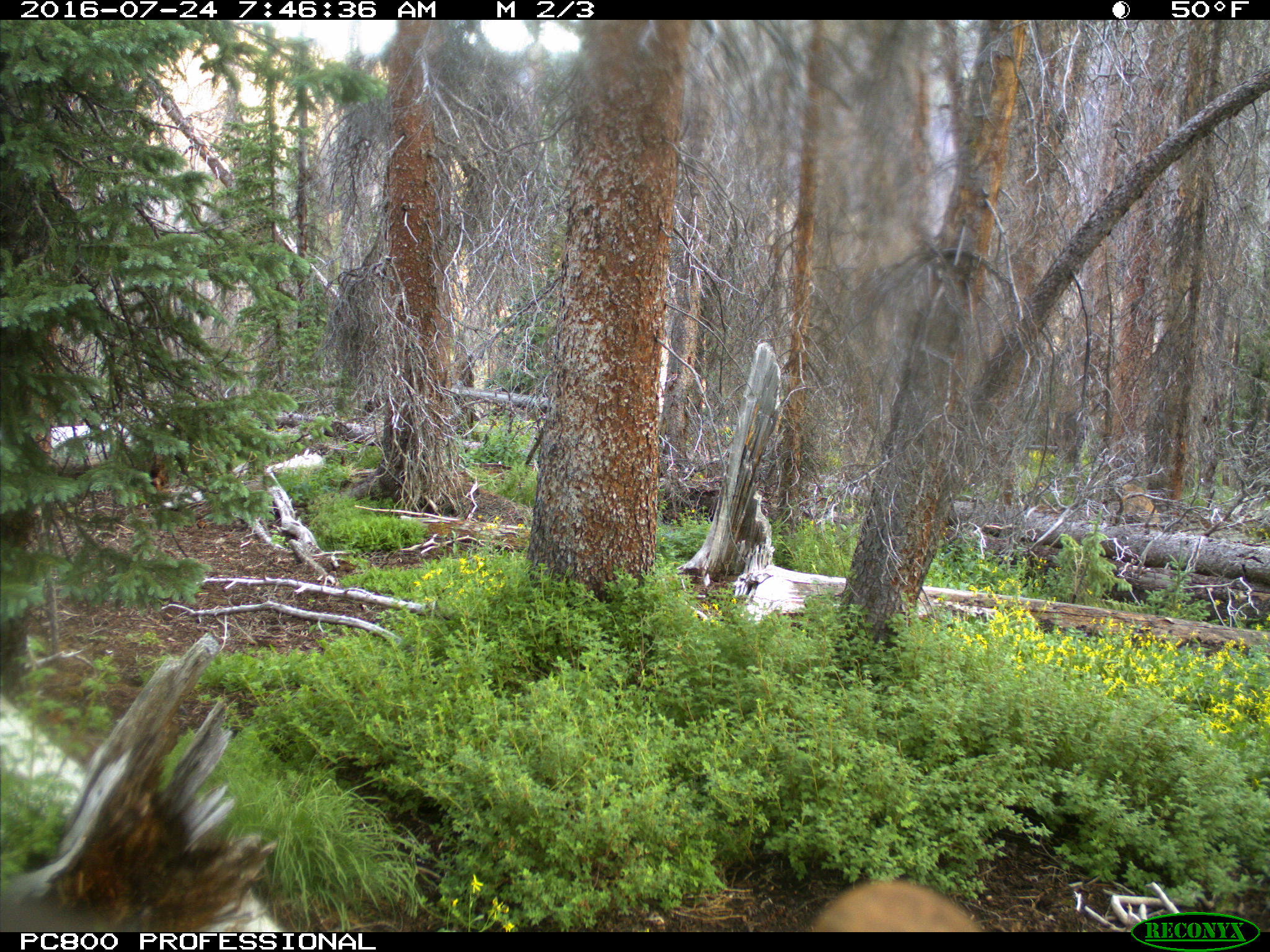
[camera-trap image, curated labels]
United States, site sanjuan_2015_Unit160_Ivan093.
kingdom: Animalia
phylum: Chordata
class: Mammalia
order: Artiodactyla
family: Cervidae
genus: Cervus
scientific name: Cervus elaphus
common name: red deer